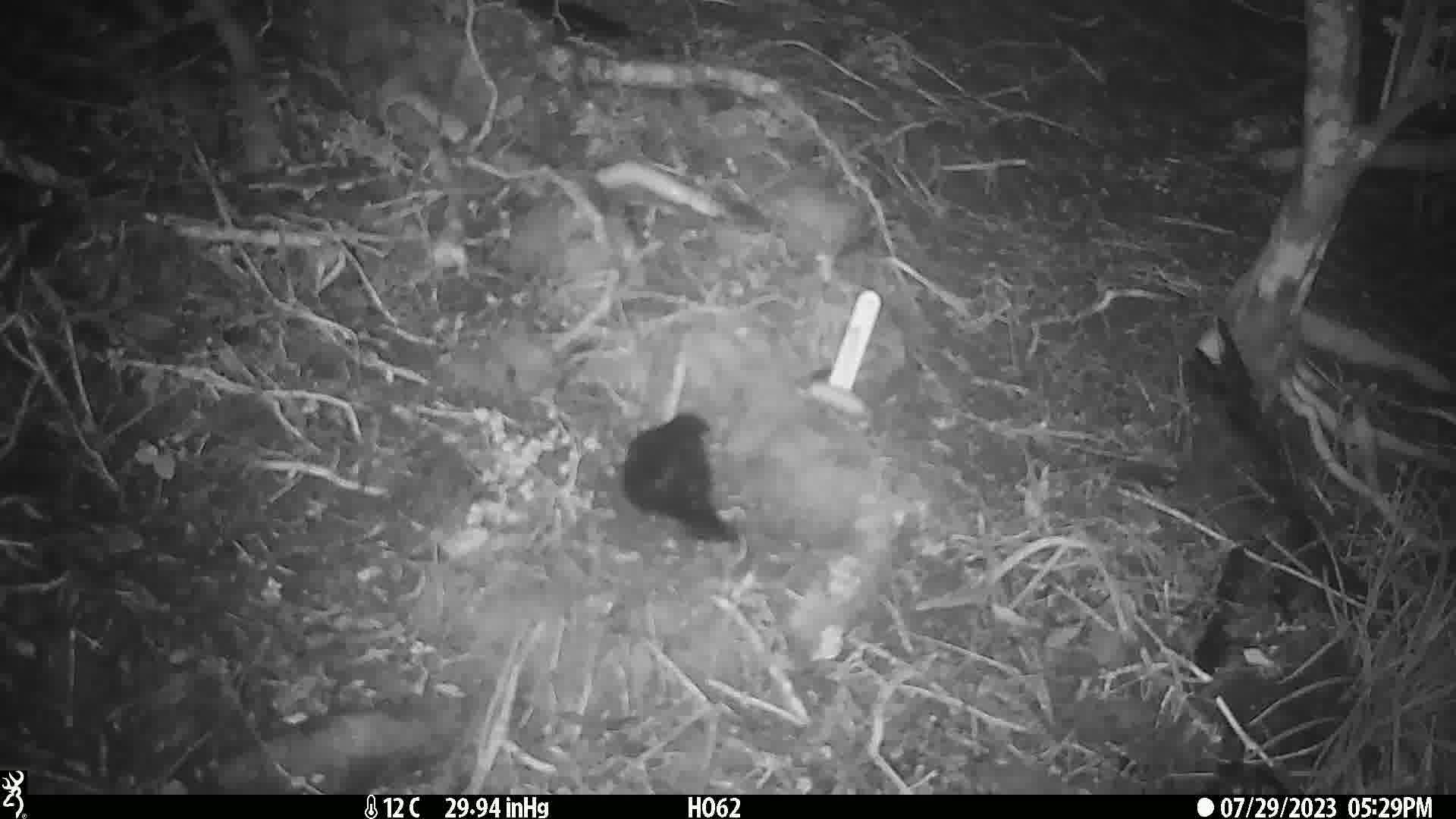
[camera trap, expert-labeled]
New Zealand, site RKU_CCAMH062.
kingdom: Animalia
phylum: Chordata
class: Aves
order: Passeriformes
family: Turdidae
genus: Turdus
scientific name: Turdus merula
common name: eurasian blackbird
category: blackbird